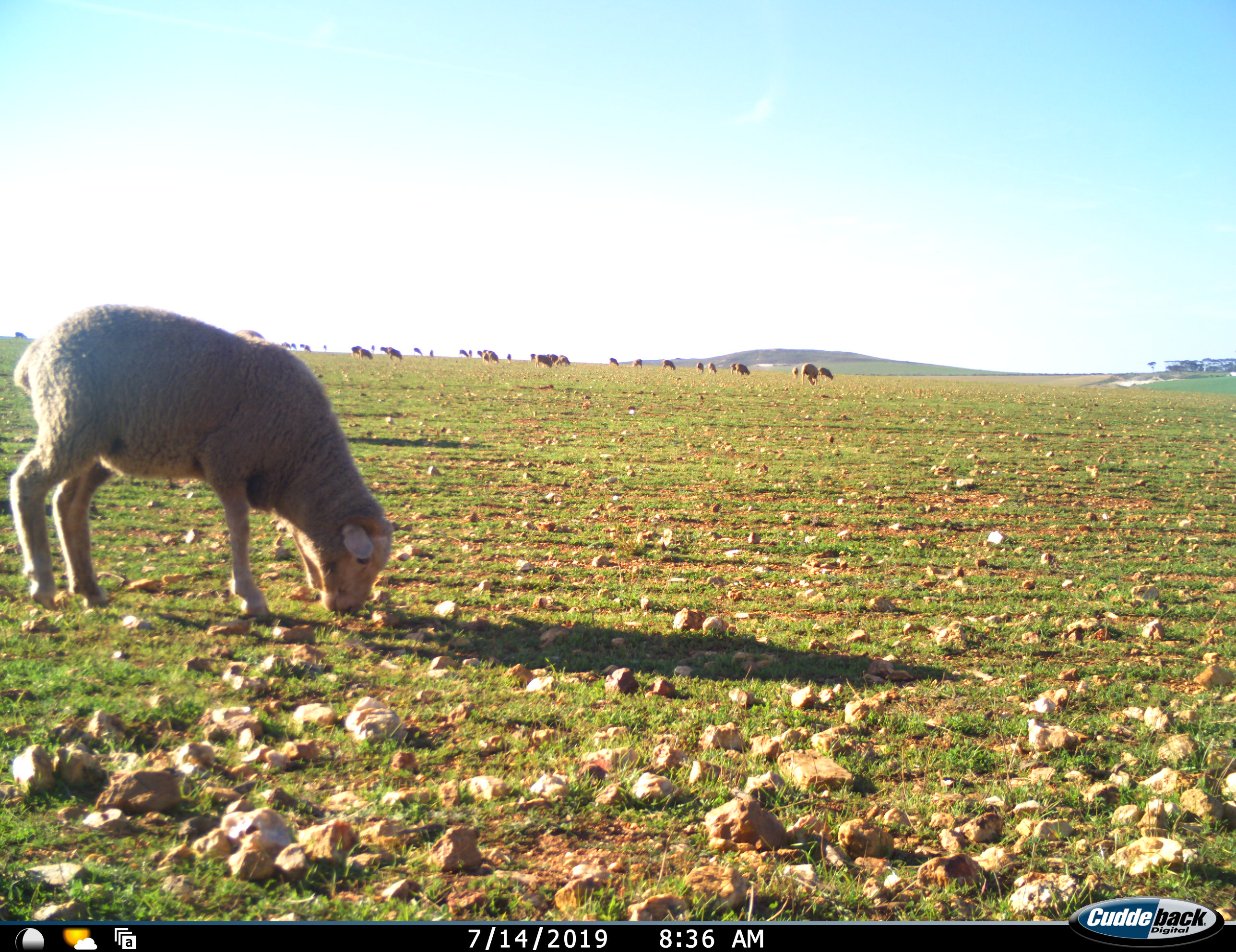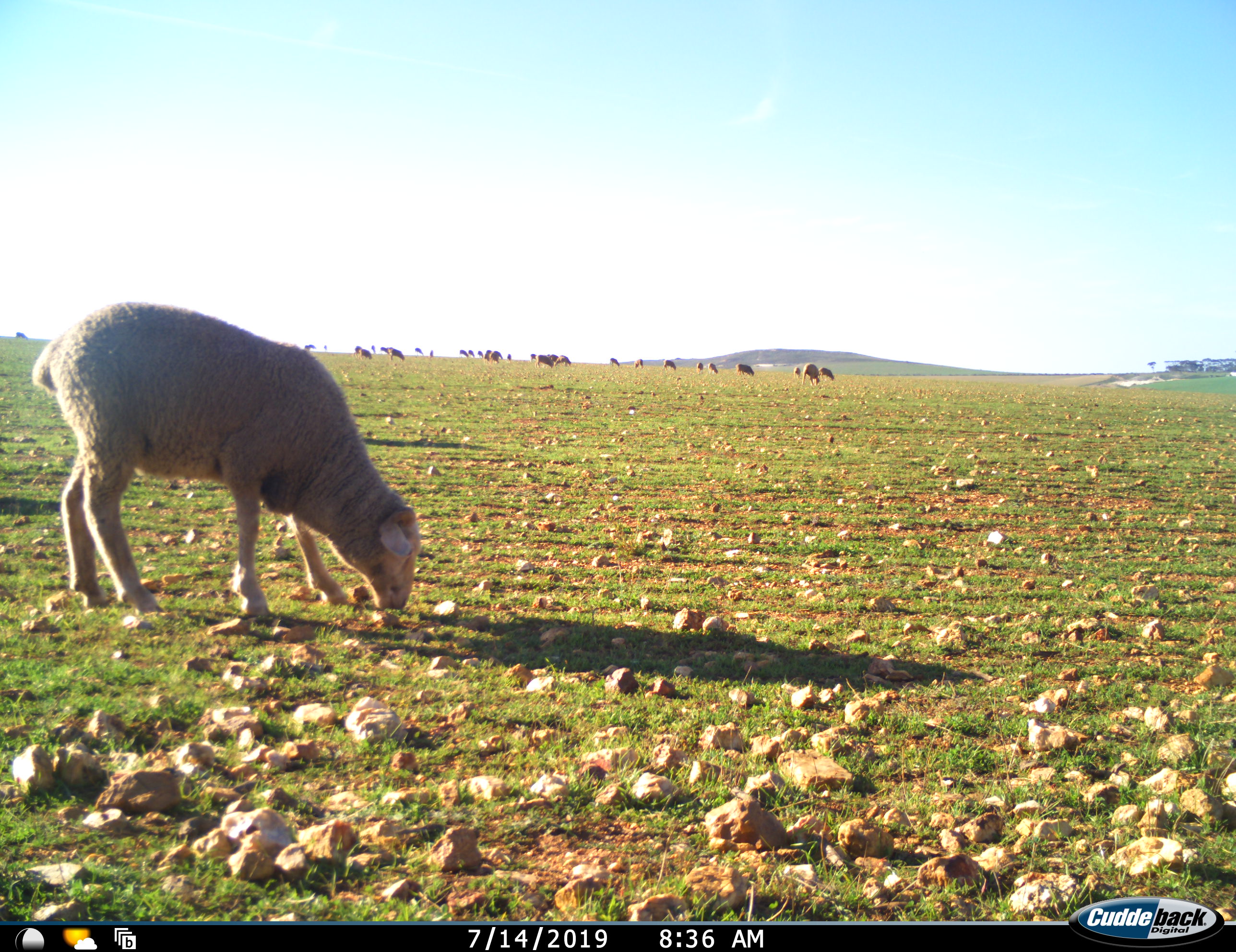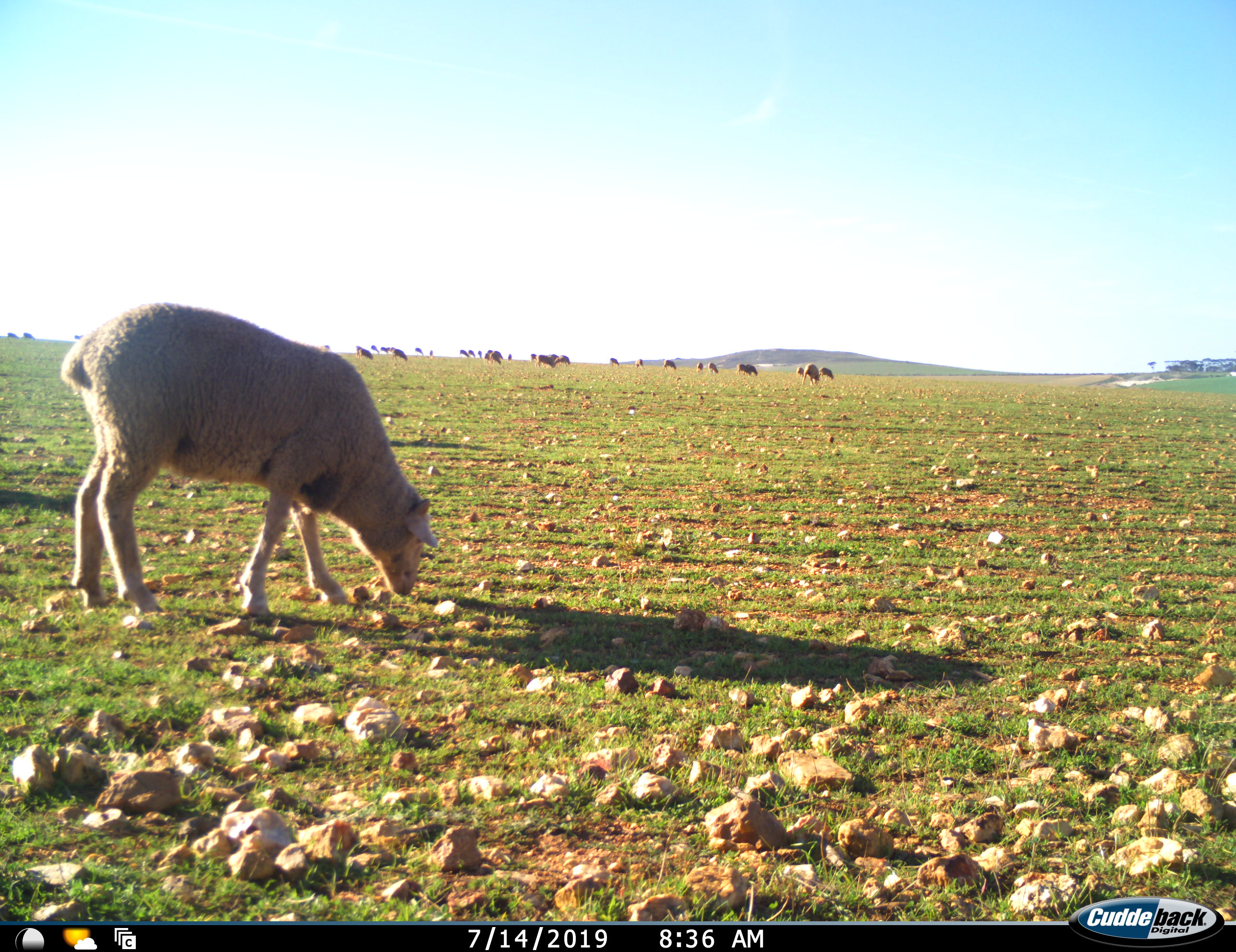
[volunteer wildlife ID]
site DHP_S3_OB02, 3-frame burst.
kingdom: Animalia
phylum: Chordata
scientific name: Vertebrata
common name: domestic animal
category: domesticanimal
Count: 11-50.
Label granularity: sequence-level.